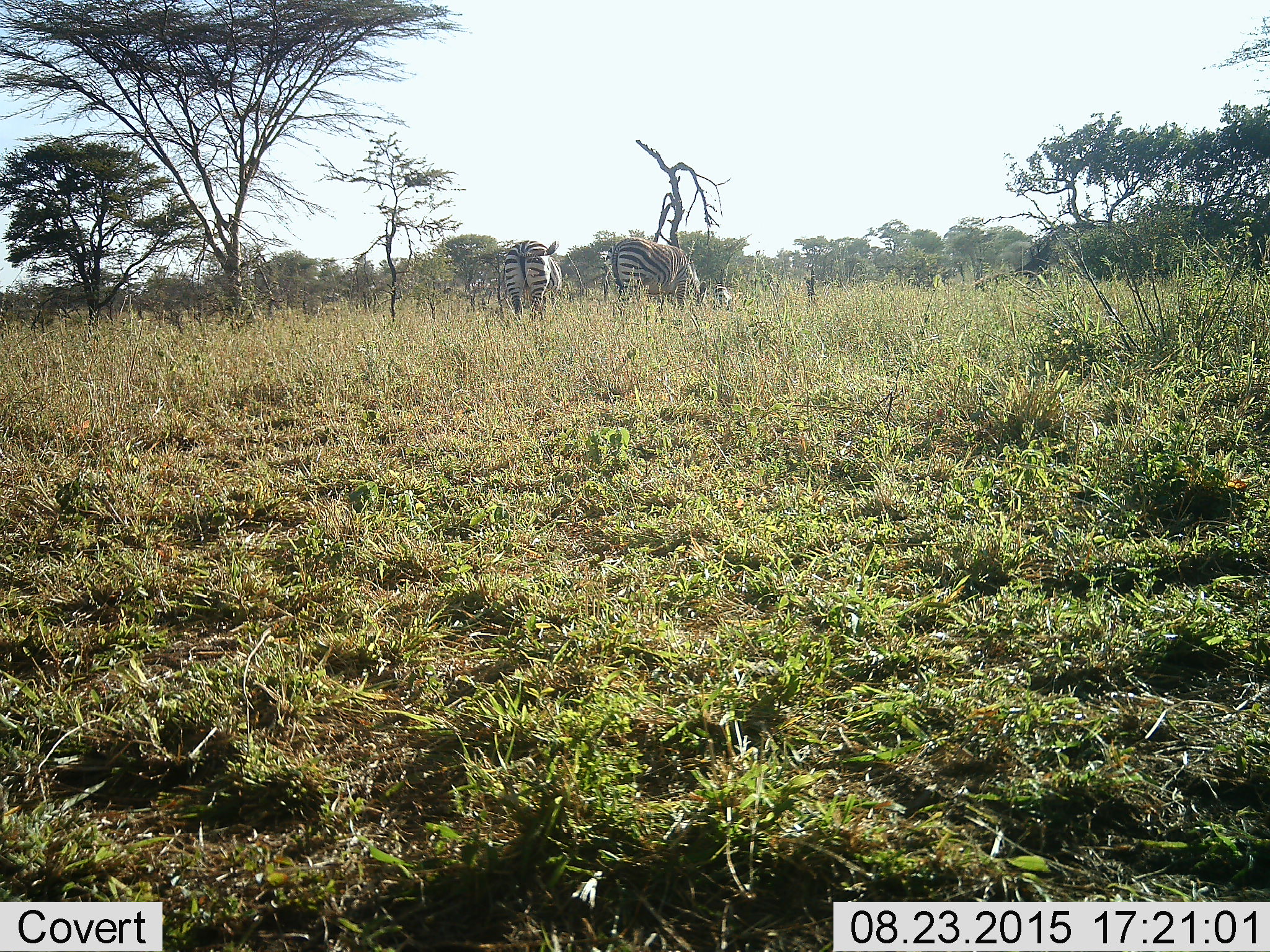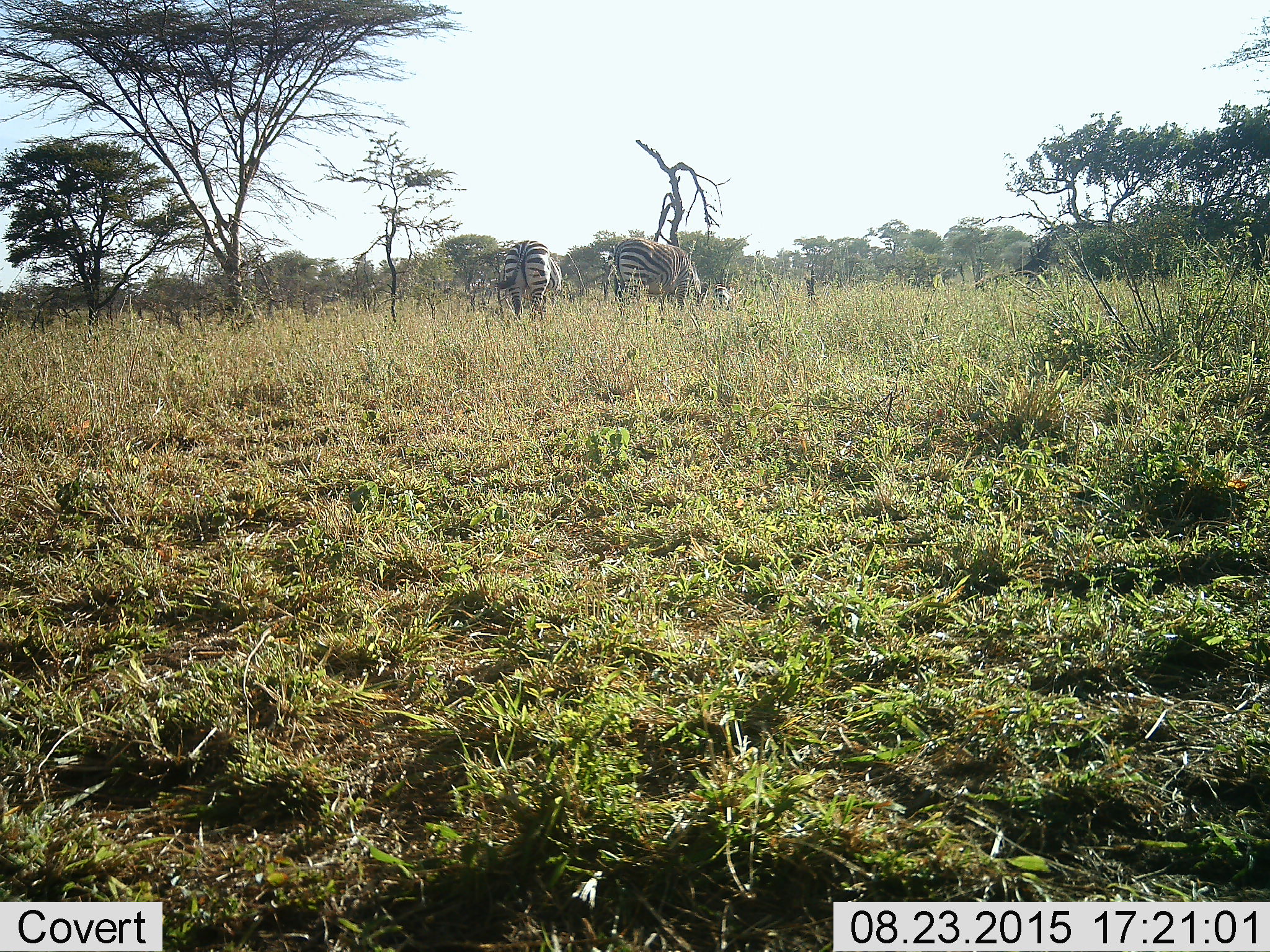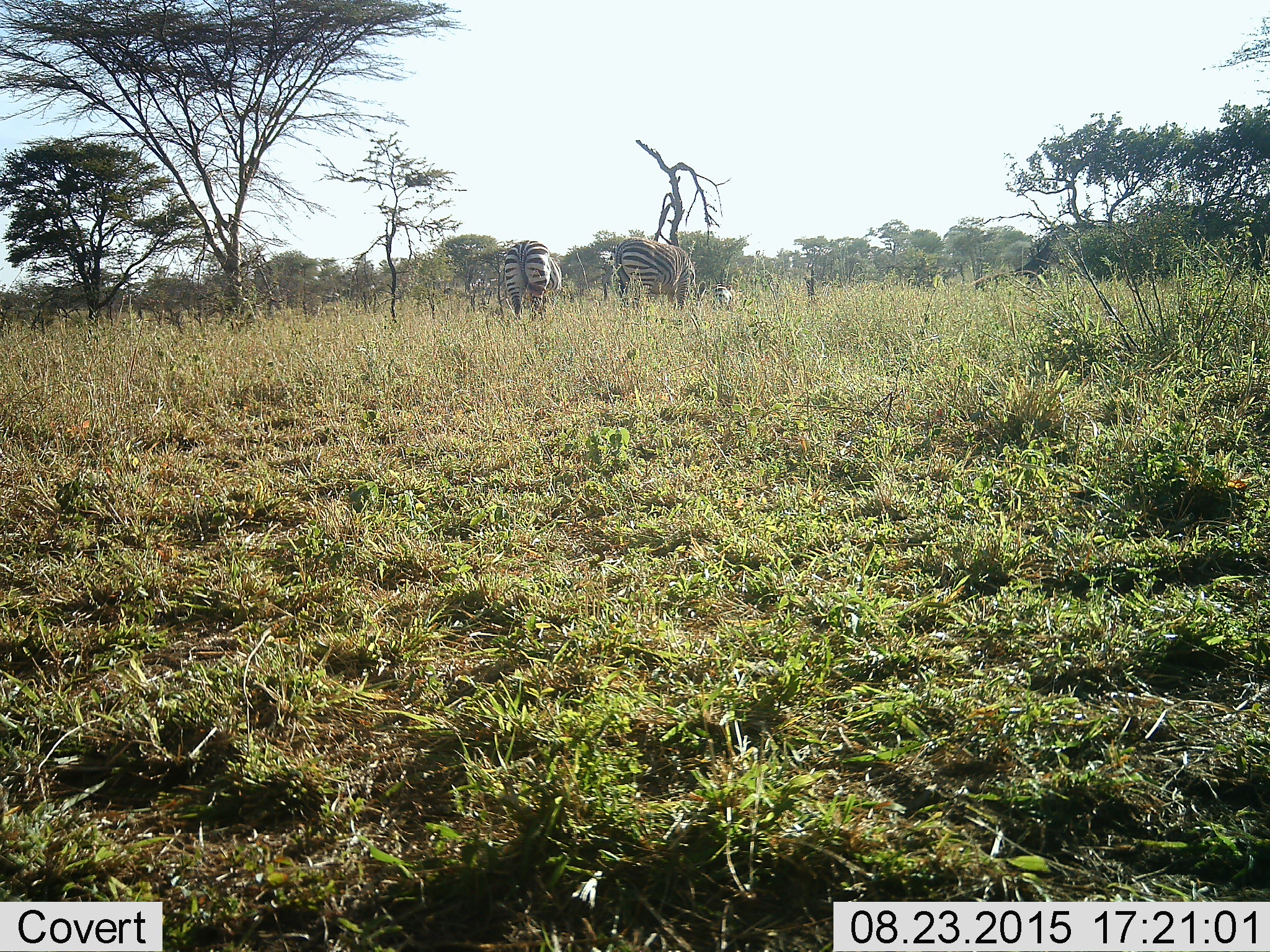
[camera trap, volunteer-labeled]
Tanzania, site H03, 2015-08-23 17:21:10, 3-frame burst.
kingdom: Animalia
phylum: Chordata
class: Mammalia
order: Perissodactyla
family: Equidae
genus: Equus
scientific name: Equus quagga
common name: plains zebra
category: zebra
Zebra (plains zebra) (Equus quagga), count 2. Behavior (volunteer vote fractions): standing 44%, resting 0%, moving 0%, interacting 0%. Young present (vote fraction): 0%. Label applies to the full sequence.